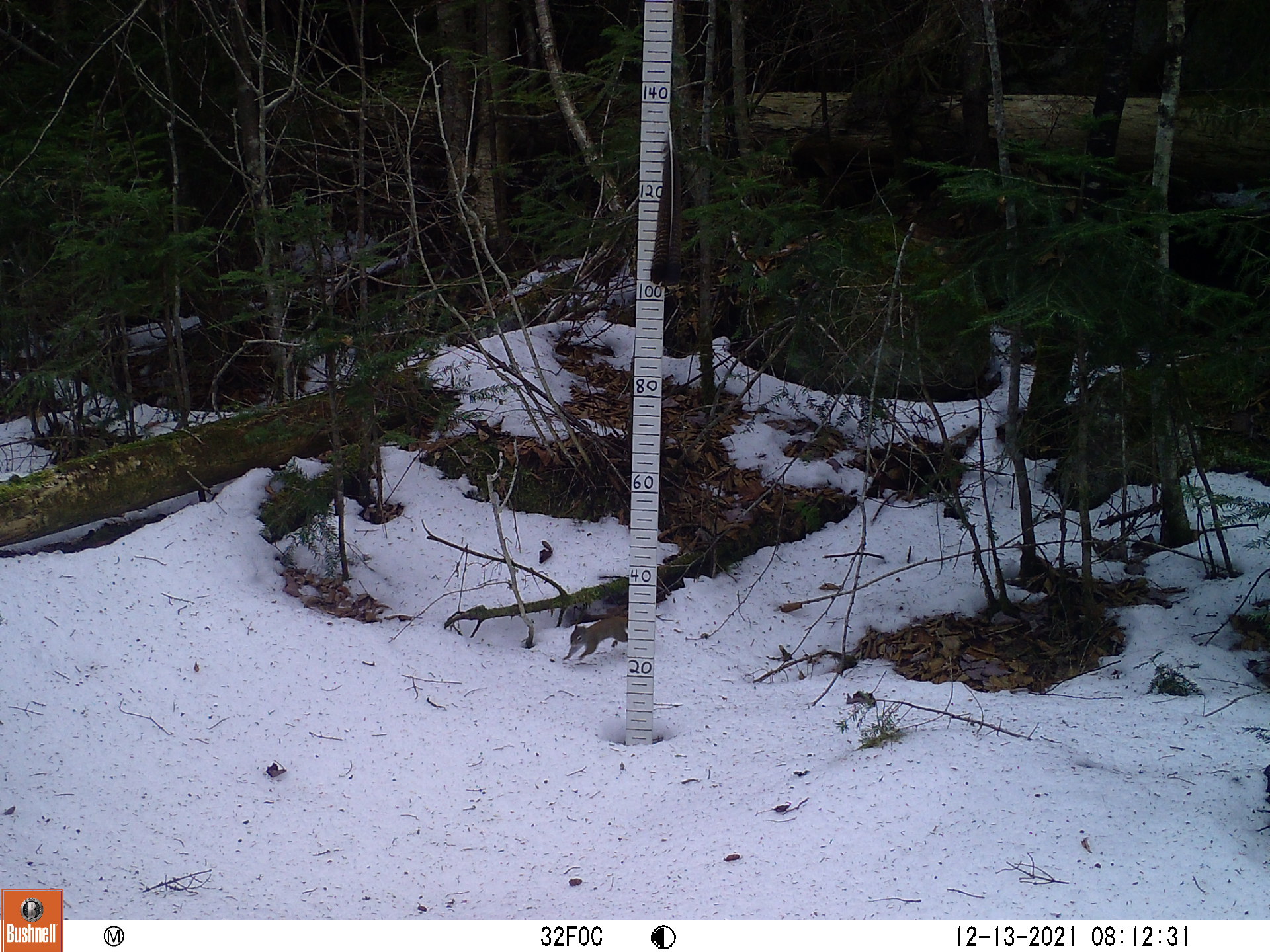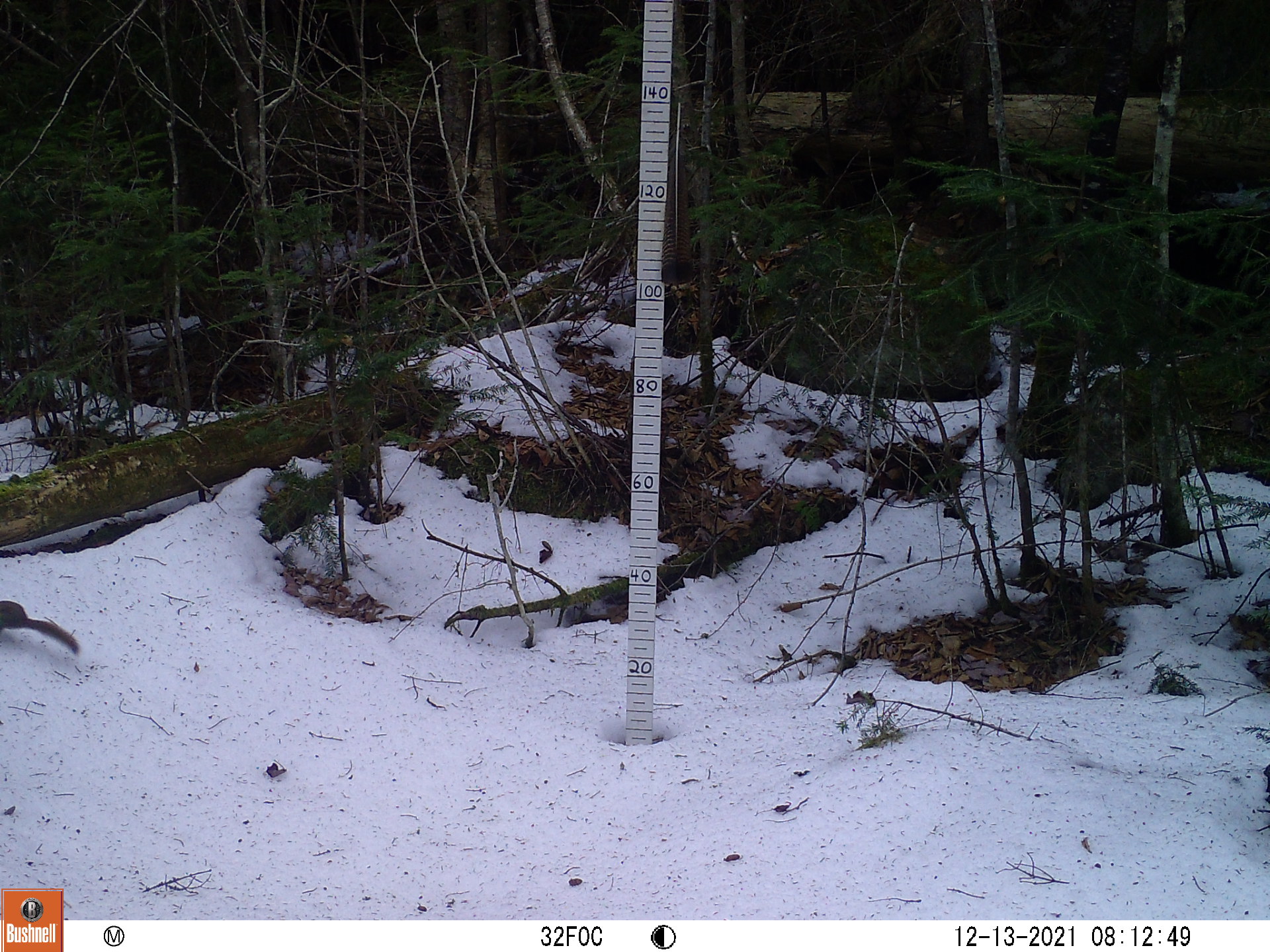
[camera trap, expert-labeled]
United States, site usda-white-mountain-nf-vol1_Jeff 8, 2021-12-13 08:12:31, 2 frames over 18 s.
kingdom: Animalia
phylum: Chordata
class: Mammalia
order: Rodentia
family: Sciuridae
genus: Tamiasciurus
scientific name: Tamiasciurus hudsonicus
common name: red squirrel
Red squirrel (Tamiasciurus hudsonicus).